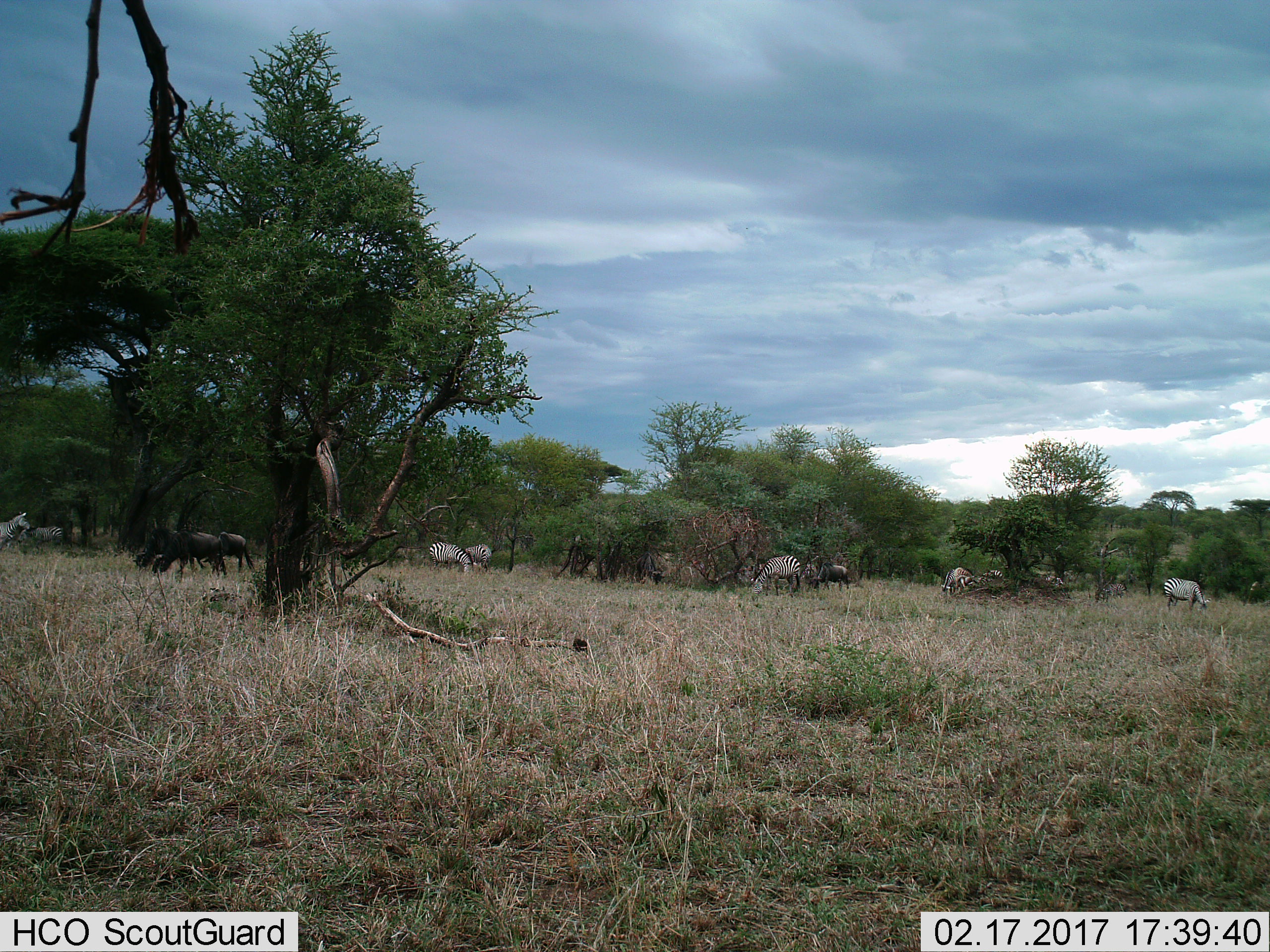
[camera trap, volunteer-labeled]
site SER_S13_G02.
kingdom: Animalia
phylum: Chordata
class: Mammalia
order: Perissodactyla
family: Equidae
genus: Equus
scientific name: Equus quagga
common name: plains zebra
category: zebraplains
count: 7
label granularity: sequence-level